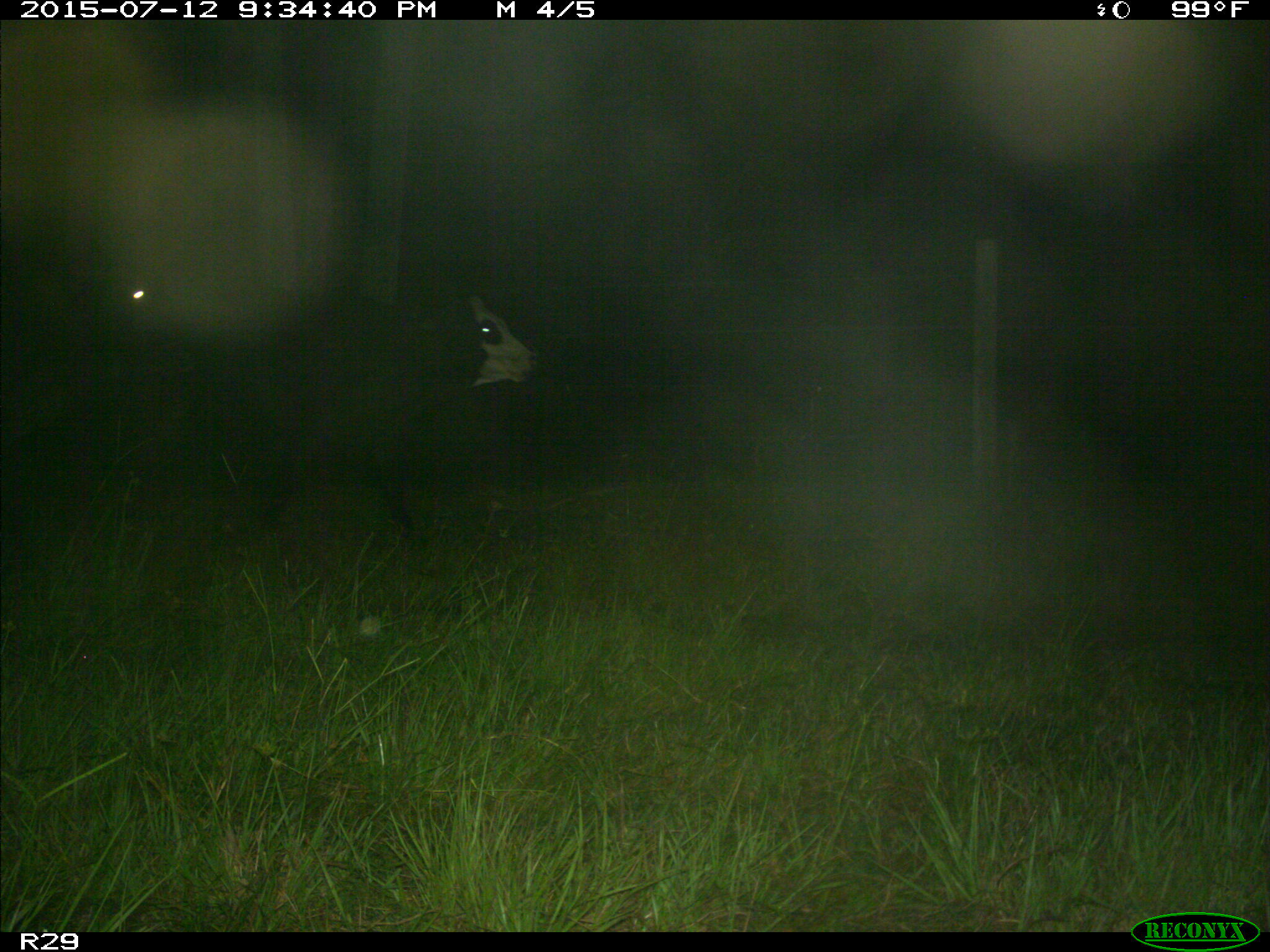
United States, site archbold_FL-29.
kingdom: Animalia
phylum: Chordata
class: Mammalia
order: Artiodactyla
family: Bovidae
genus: Bos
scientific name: Bos taurus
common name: domestic cow